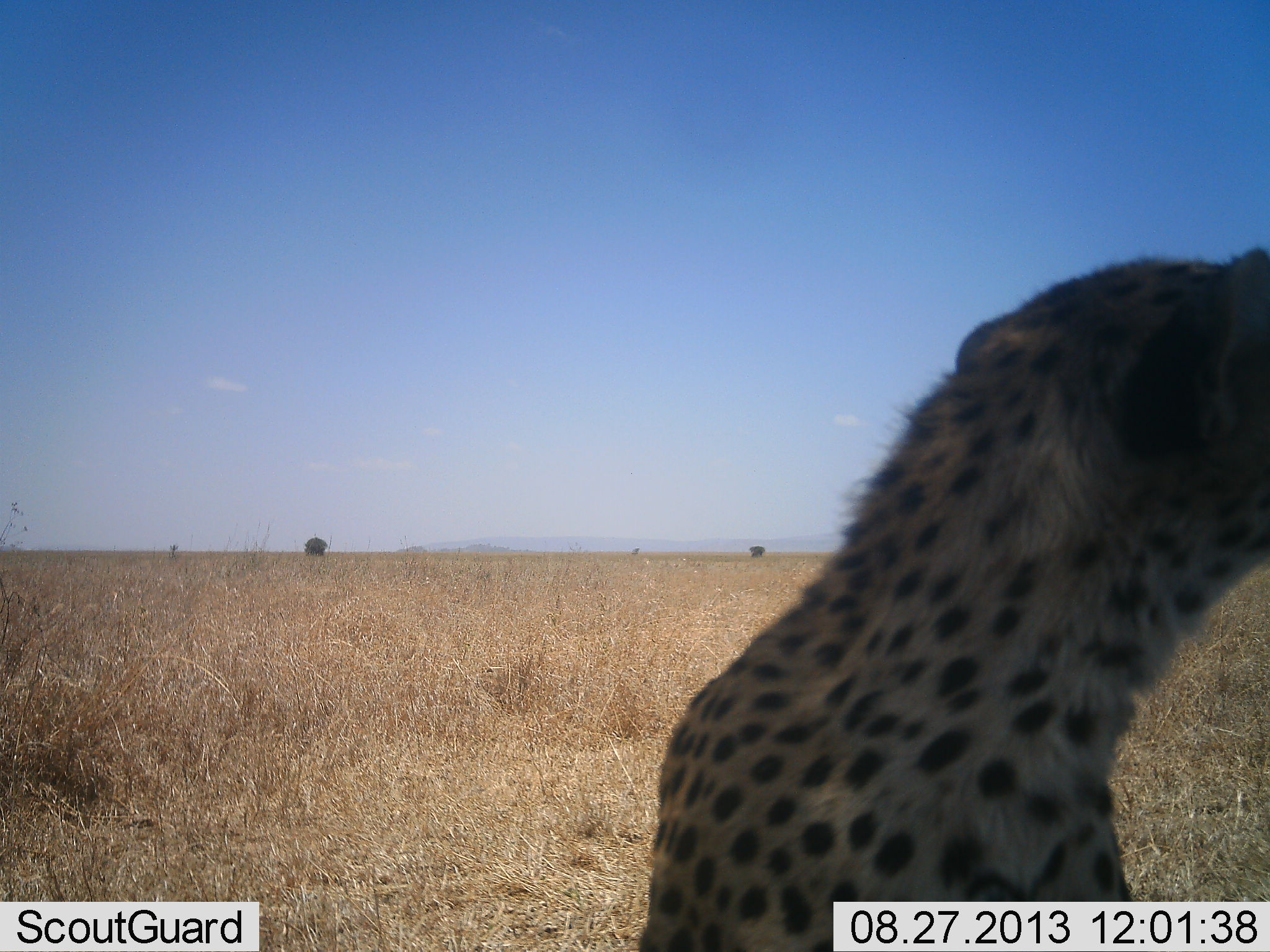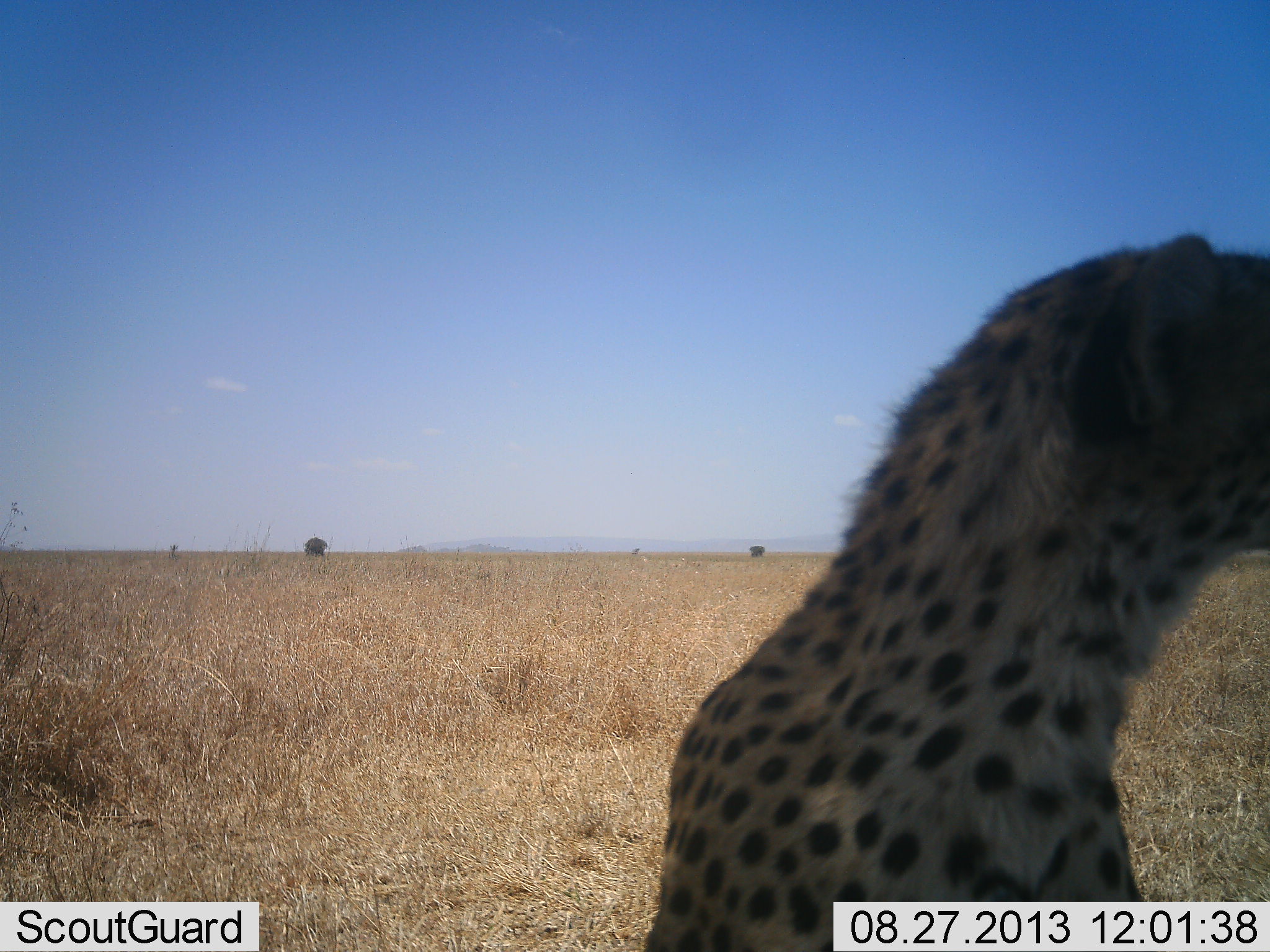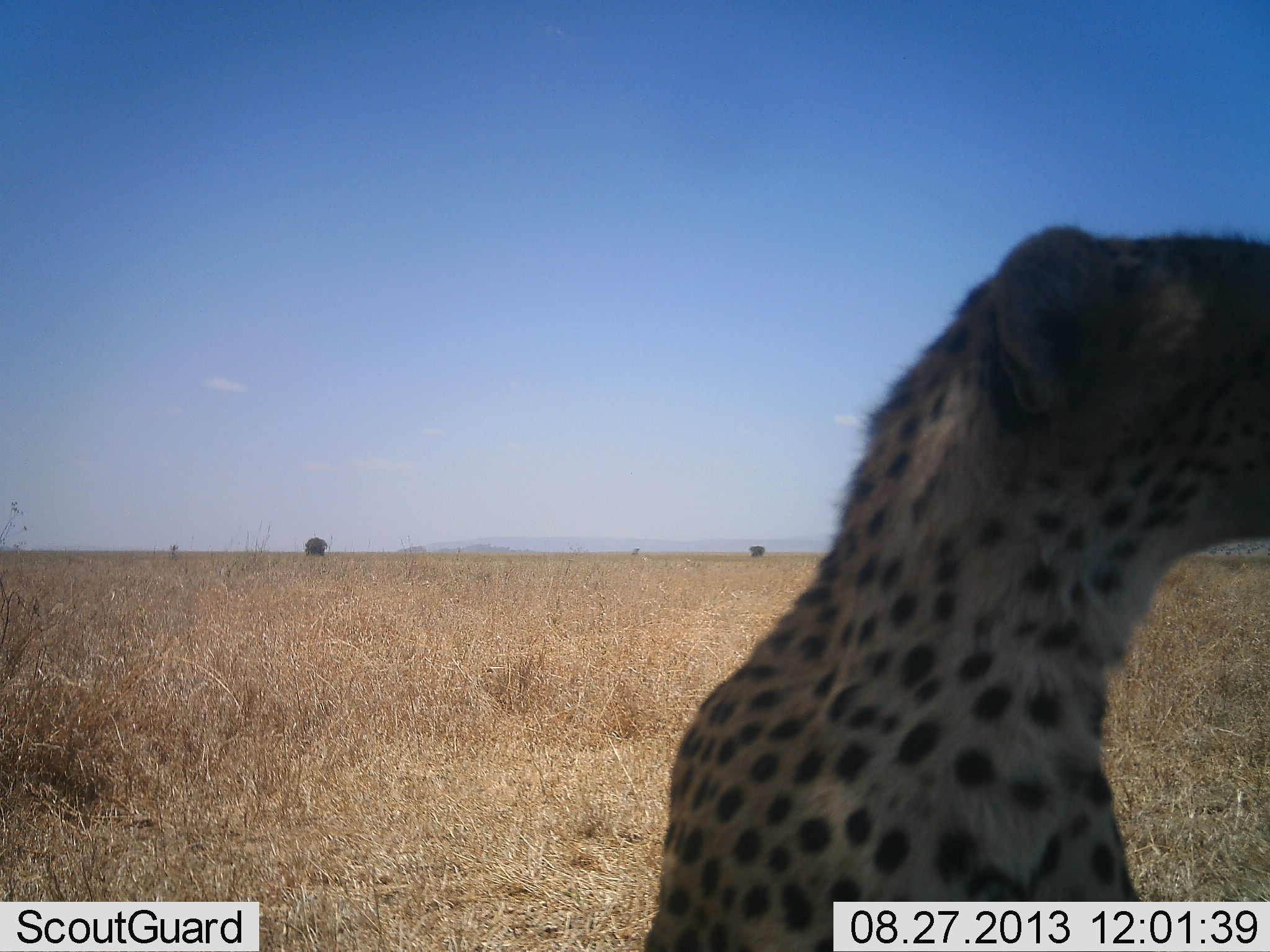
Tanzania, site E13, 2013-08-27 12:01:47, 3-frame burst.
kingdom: Animalia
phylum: Chordata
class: Mammalia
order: Carnivora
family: Felidae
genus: Acinonyx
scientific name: Acinonyx jubatus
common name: cheetah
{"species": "cheetah (Acinonyx jubatus)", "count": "1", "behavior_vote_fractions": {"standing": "40%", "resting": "50%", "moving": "10%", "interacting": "0%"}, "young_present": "0%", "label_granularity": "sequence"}